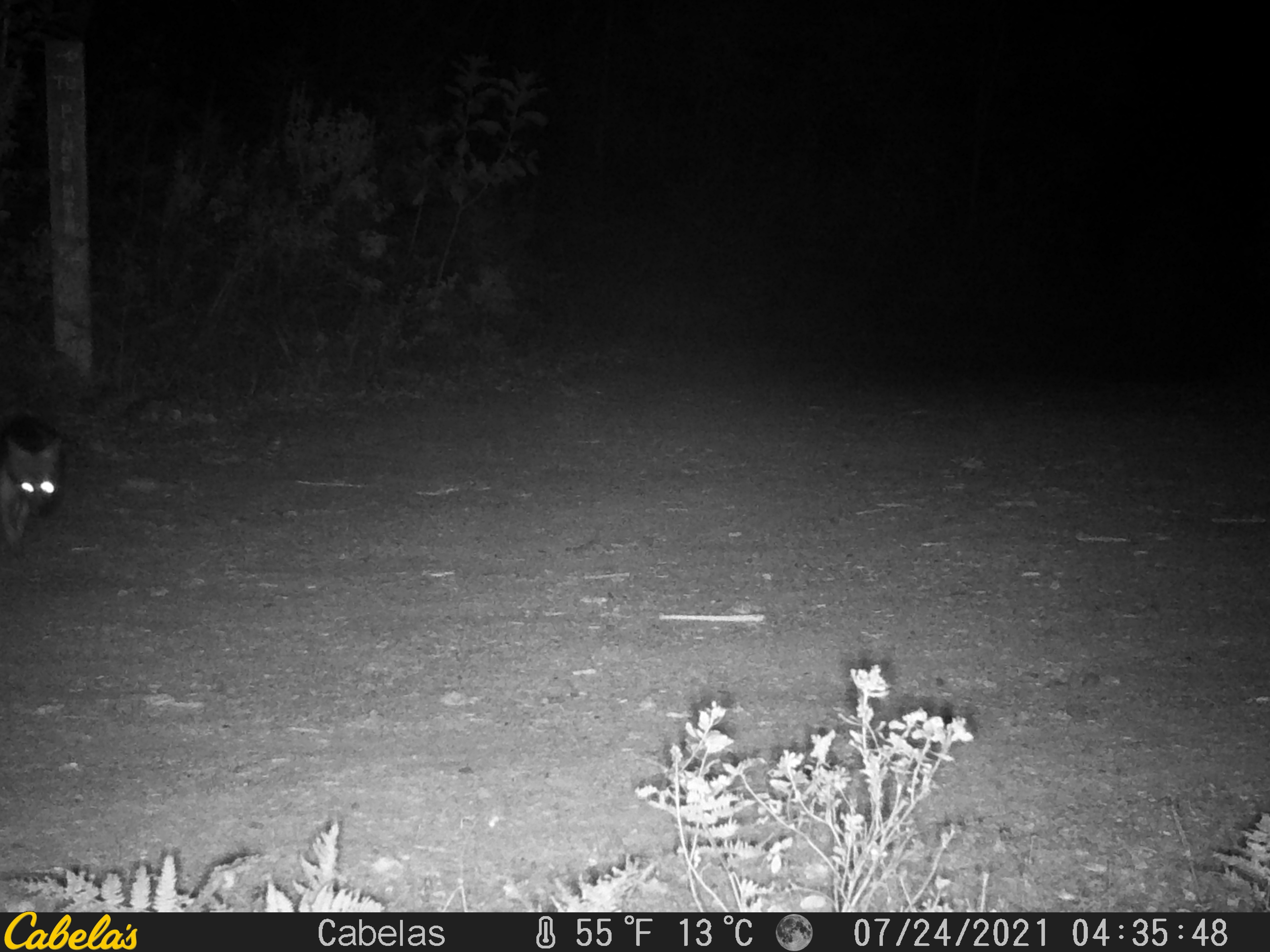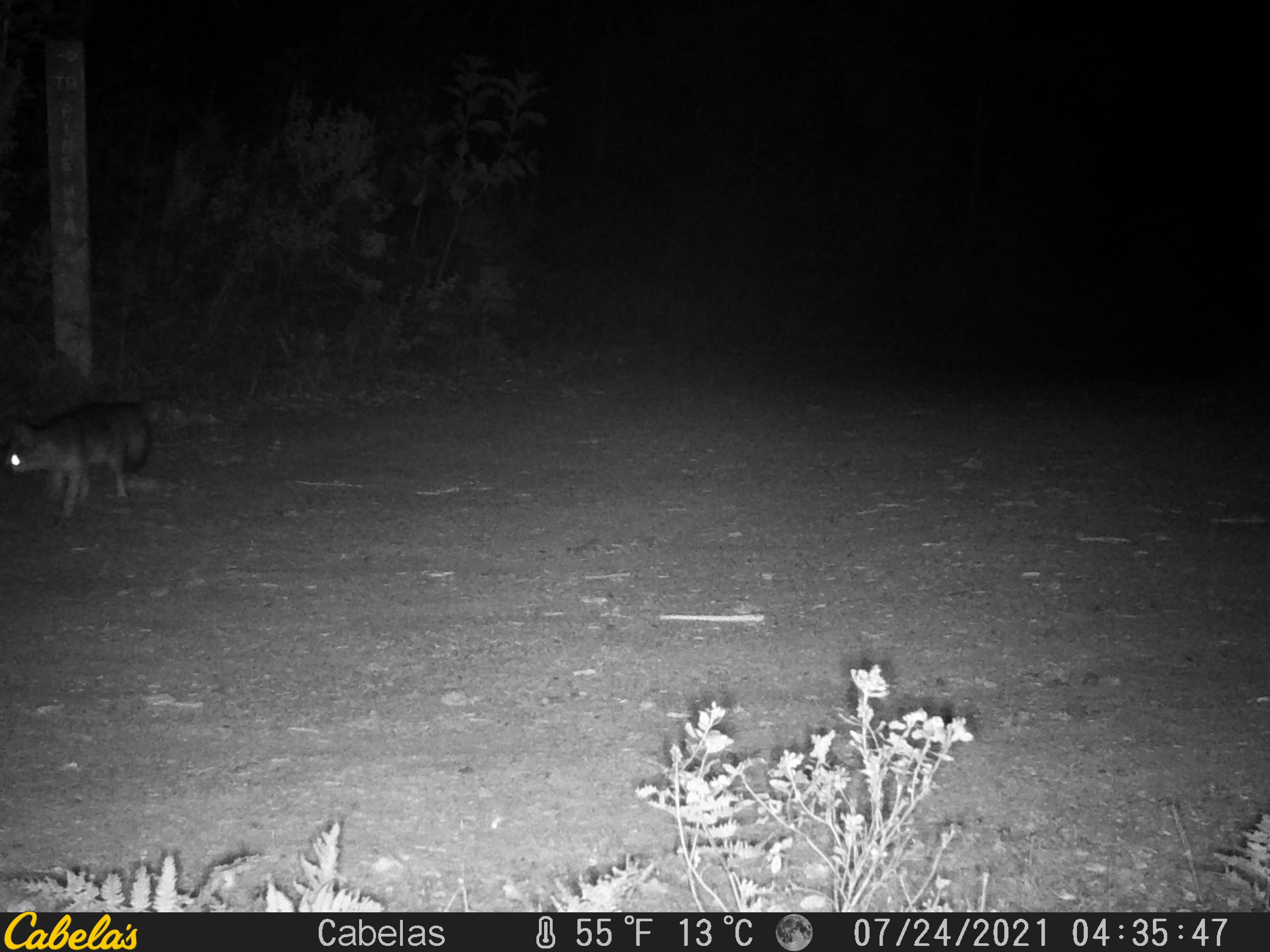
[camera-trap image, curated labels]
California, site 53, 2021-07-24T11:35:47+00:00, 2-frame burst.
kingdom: Animalia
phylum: Chordata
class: Mammalia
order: Carnivora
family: Canidae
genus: Urocyon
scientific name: Urocyon cinereoargenteus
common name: gray fox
Gray fox (Urocyon cinereoargenteus).